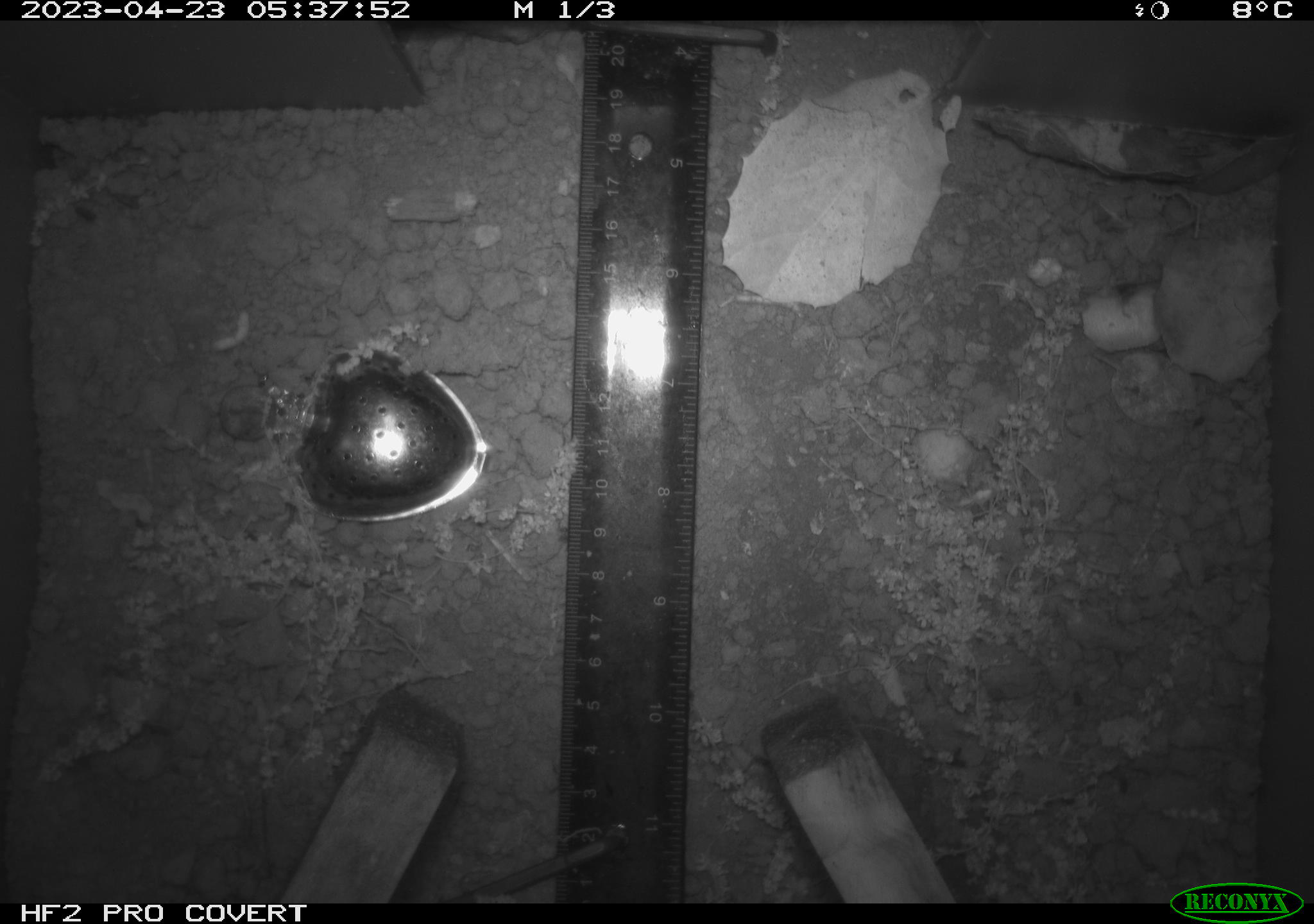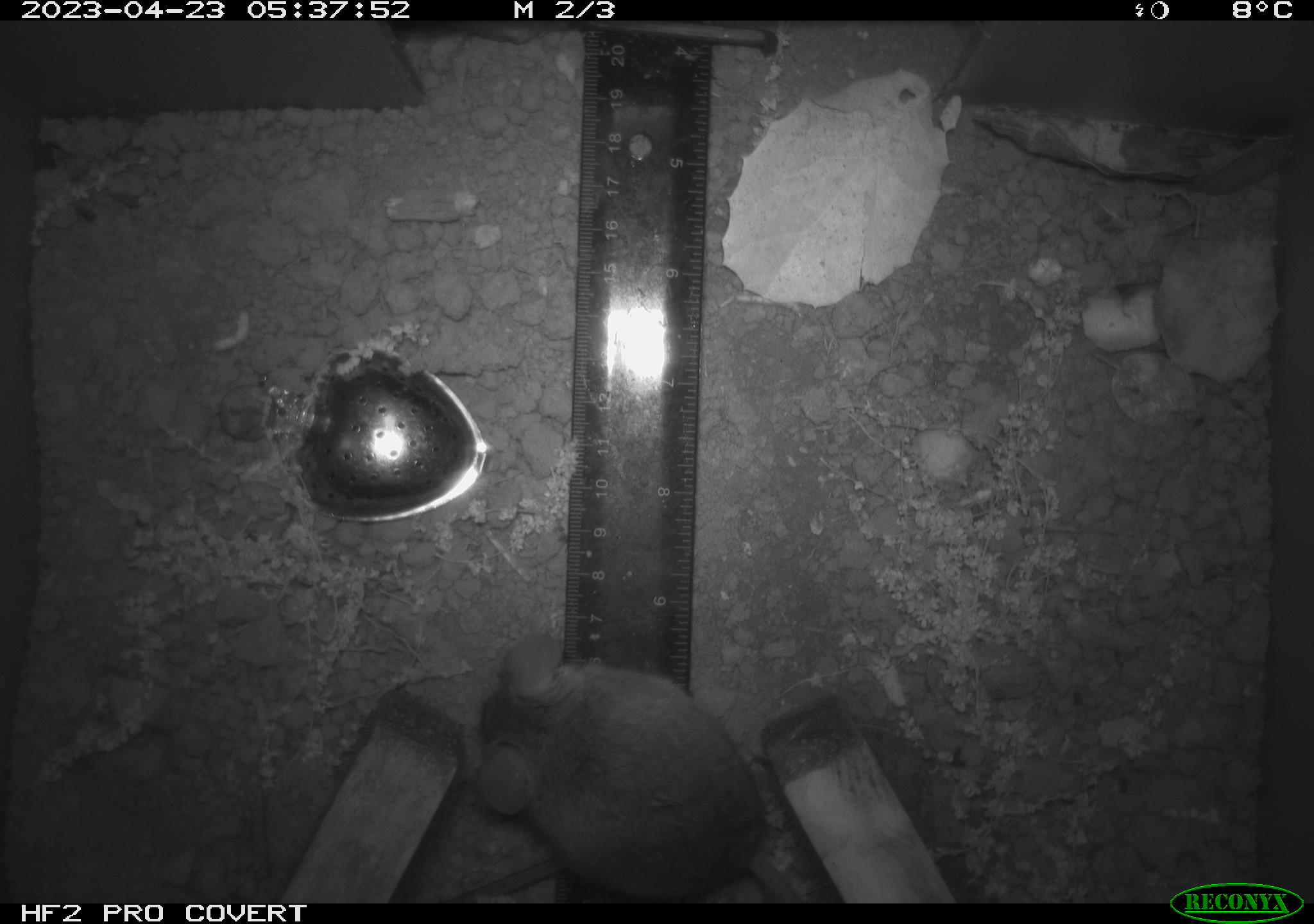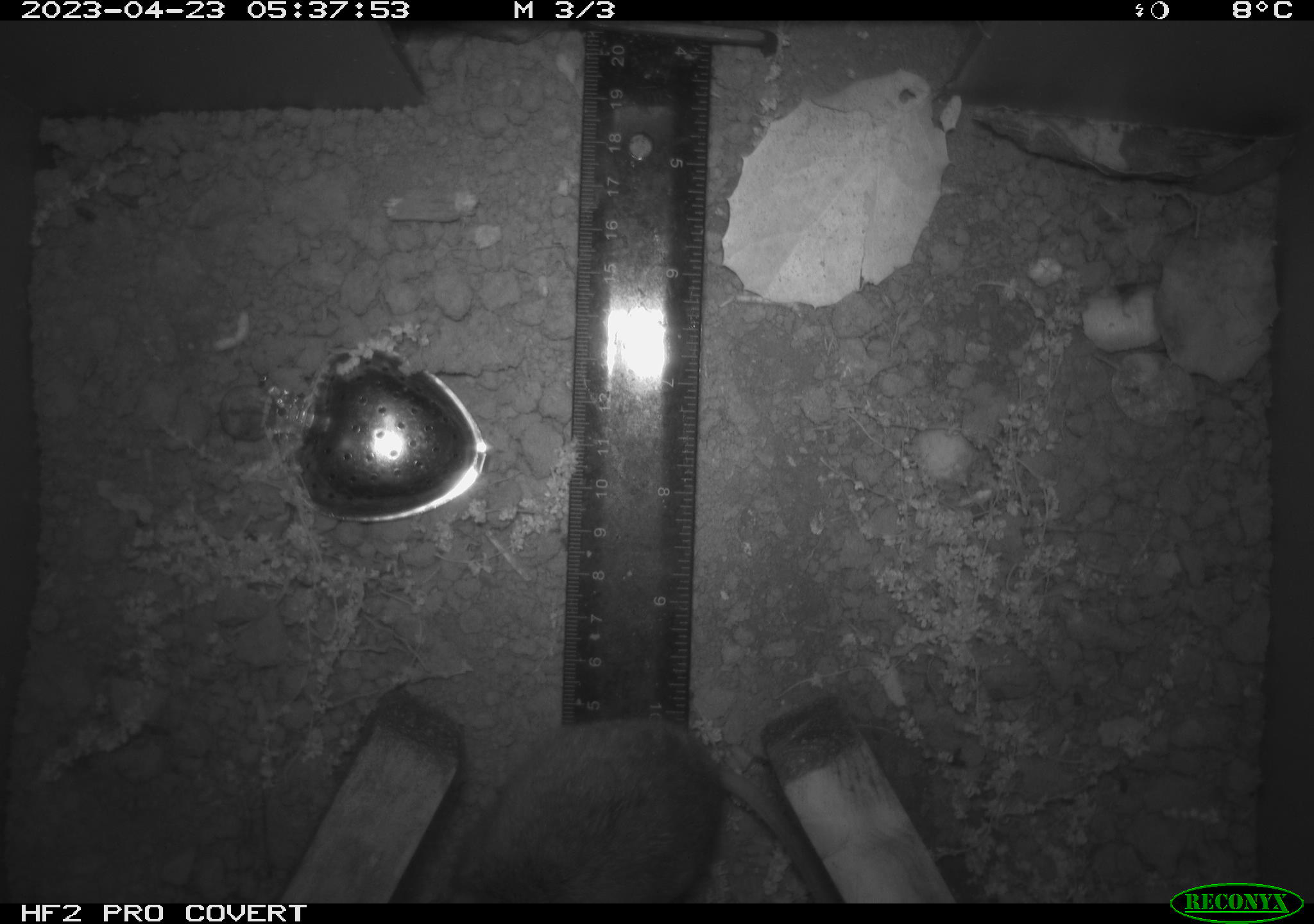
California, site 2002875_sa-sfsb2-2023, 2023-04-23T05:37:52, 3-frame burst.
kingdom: Animalia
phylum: Chordata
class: Mammalia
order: Rodentia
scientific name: Rodentia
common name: mouse species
Mouse species (Rodentia).